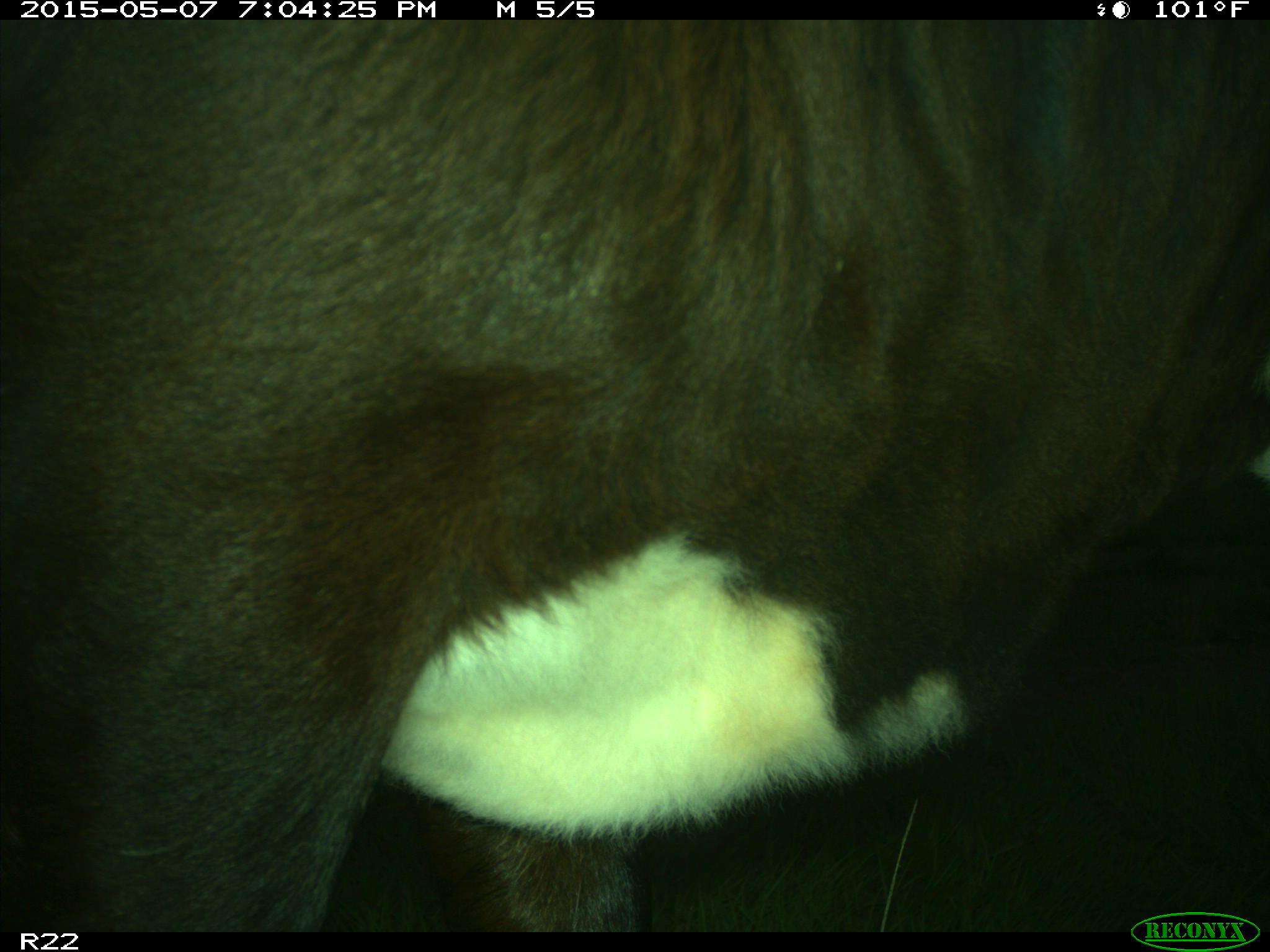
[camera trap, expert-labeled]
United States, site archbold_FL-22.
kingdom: Animalia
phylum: Chordata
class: Mammalia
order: Artiodactyla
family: Bovidae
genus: Bos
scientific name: Bos taurus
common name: domestic cow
Bos taurus (domestic cow).